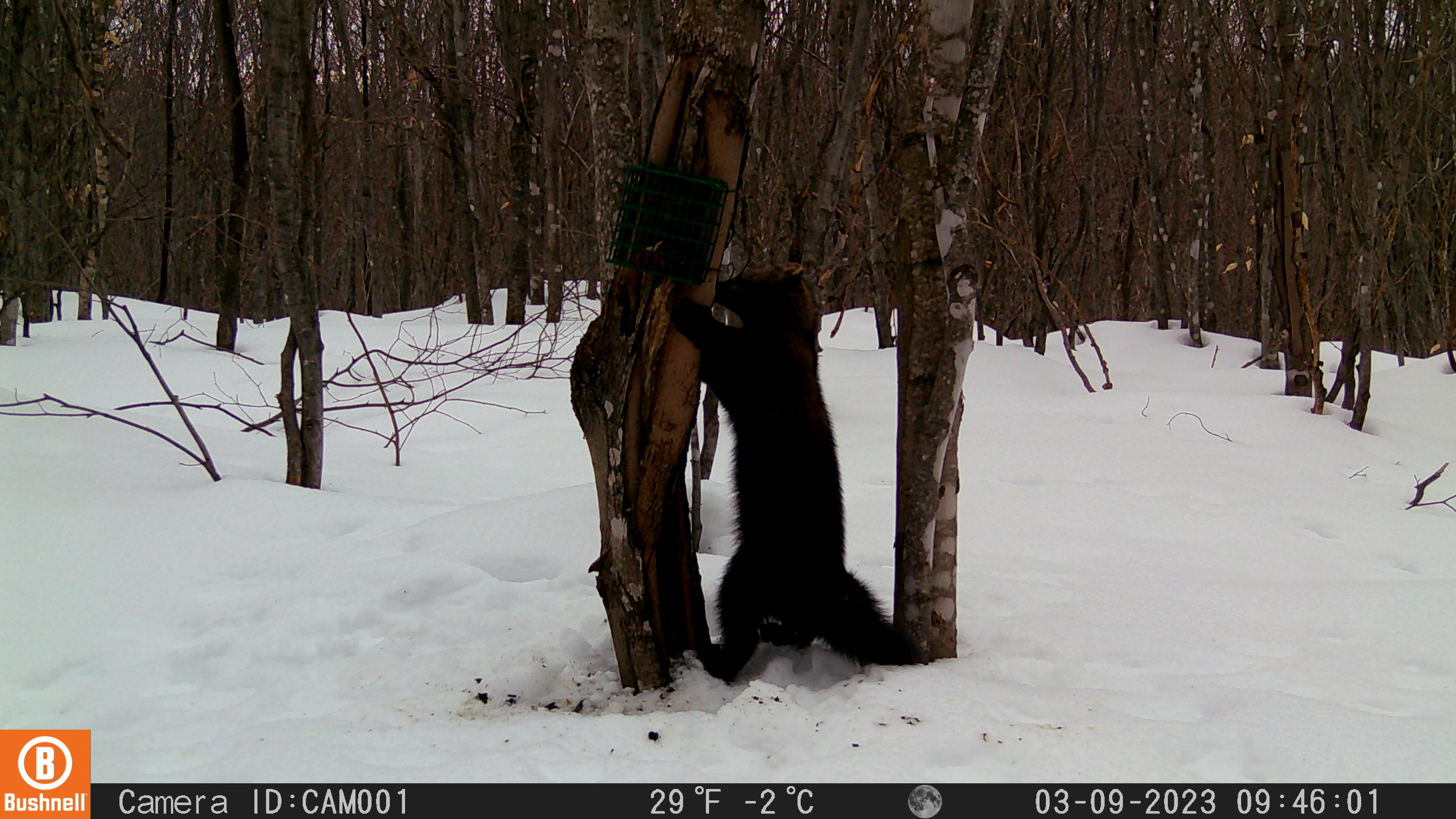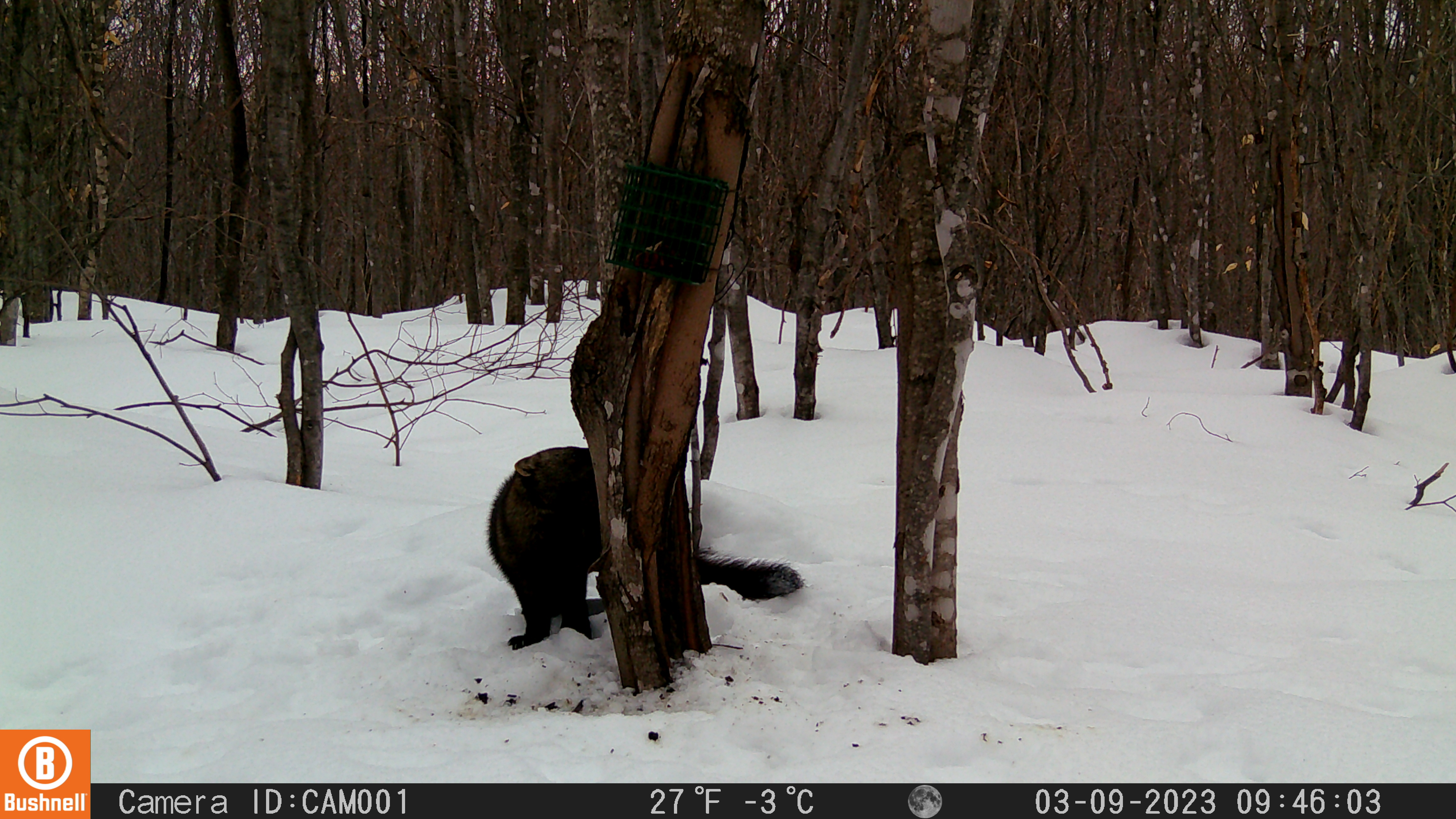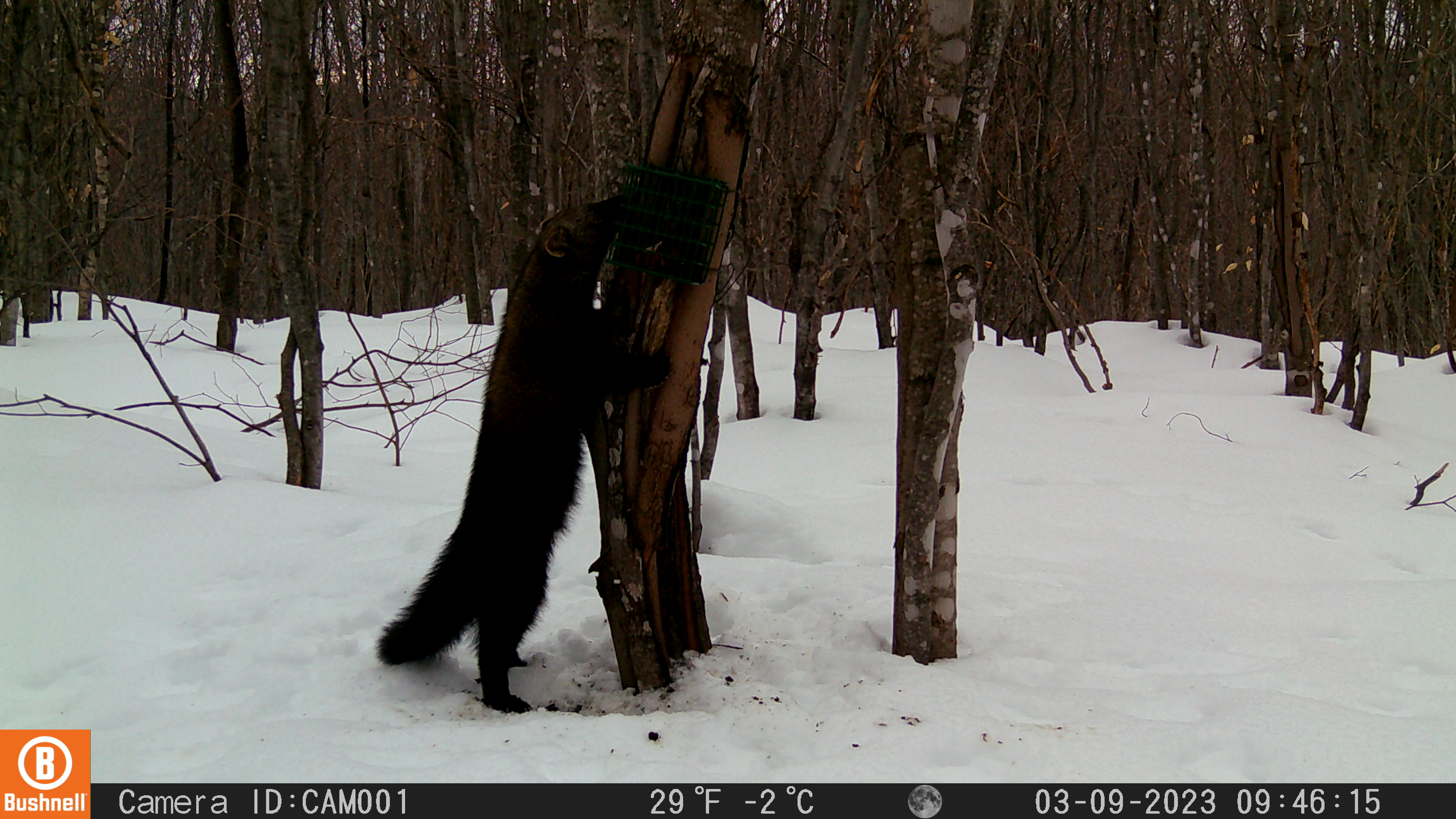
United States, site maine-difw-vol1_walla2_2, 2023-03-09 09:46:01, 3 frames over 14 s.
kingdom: Animalia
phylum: Chordata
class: Mammalia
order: Carnivora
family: Mustelidae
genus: Pekania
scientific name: Pekania pennanti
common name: fisher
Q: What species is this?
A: Fisher (Pekania pennanti).